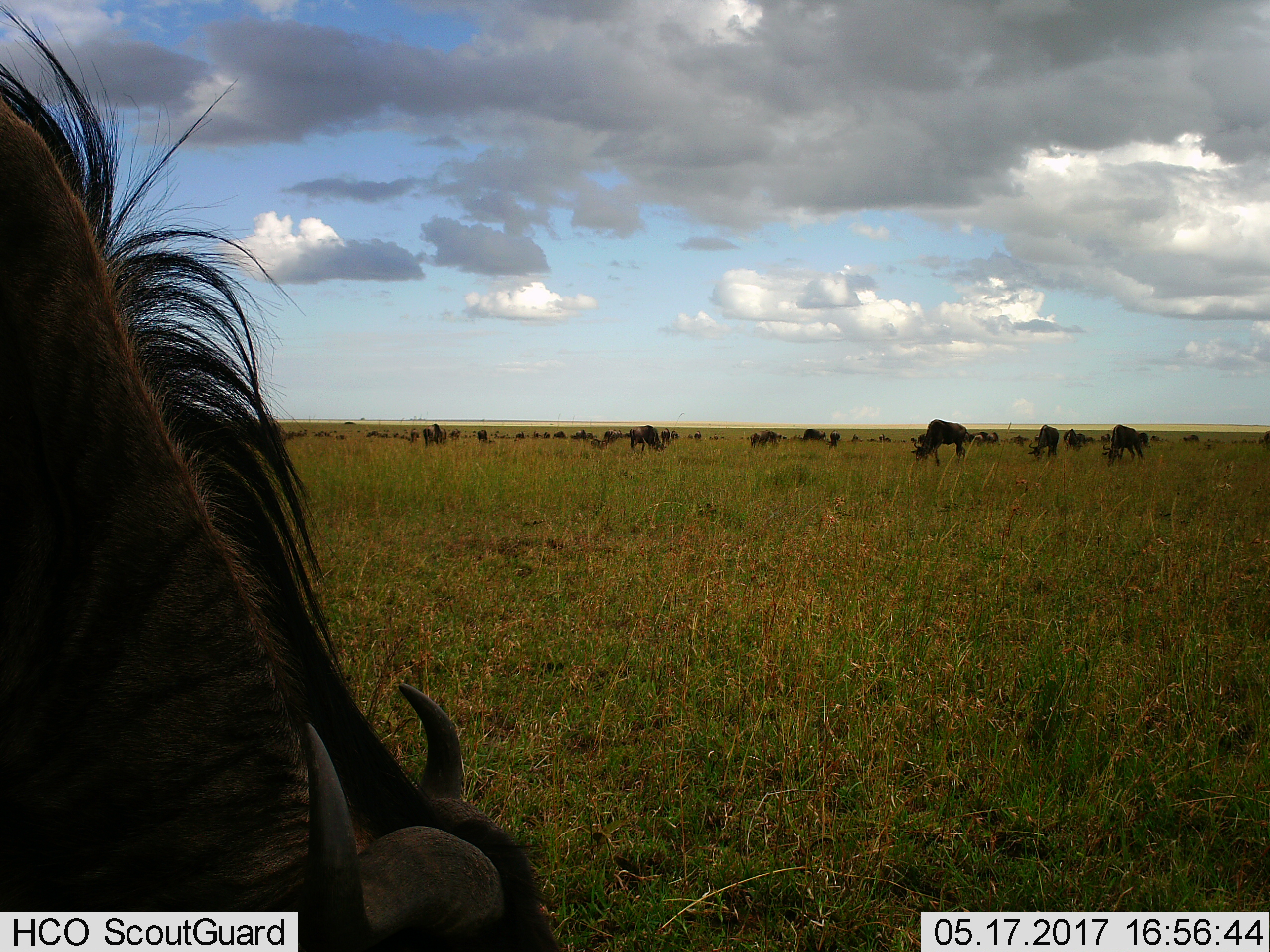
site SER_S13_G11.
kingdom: Animalia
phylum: Chordata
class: Mammalia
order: Artiodactyla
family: Bovidae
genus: Connochaetes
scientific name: Connochaetes taurinus taurinus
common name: blue wildebeest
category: wildebeestblue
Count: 11-50.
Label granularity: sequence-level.